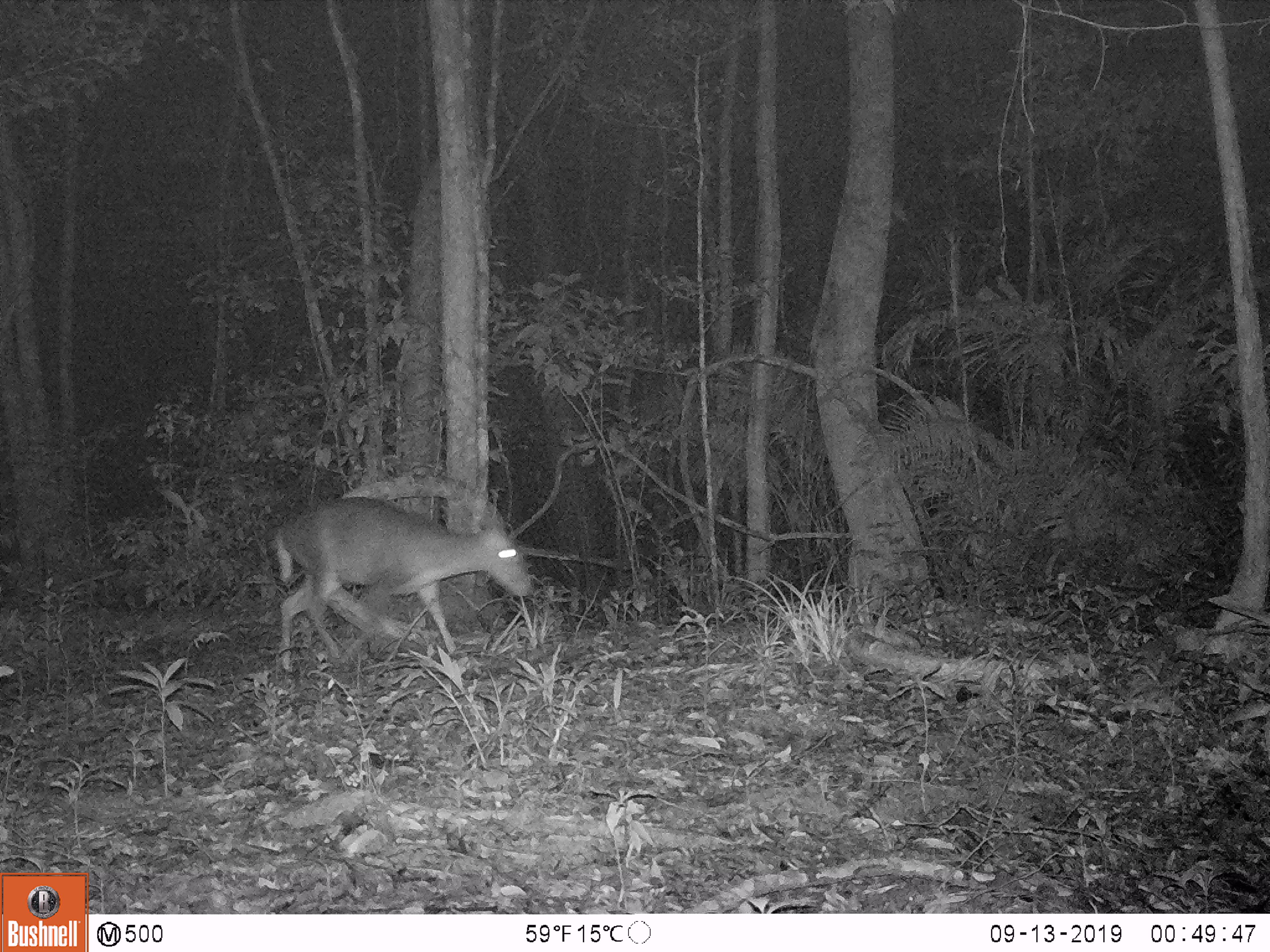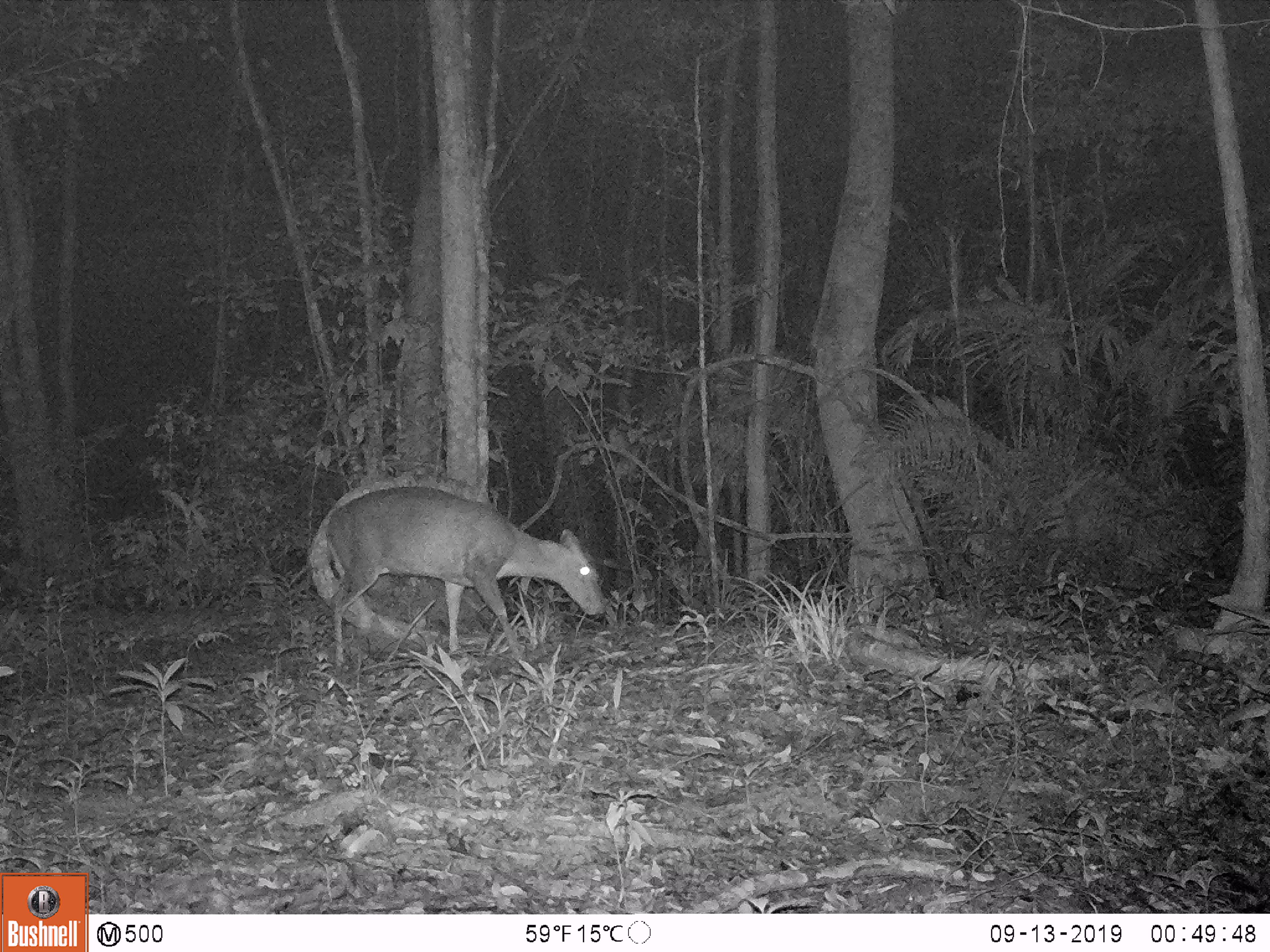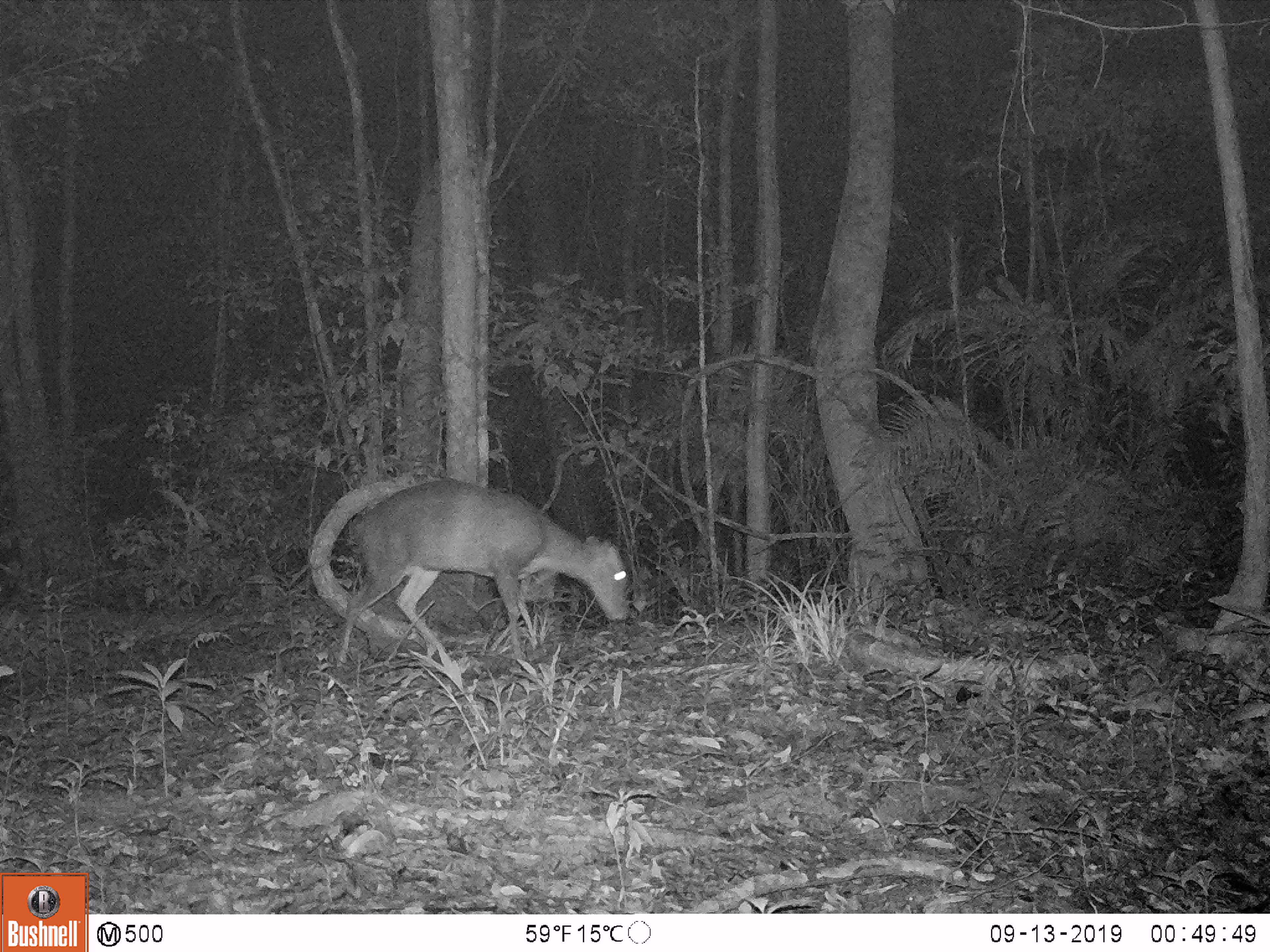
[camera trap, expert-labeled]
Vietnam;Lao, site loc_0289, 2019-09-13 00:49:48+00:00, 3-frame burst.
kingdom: Animalia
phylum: Chordata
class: Mammalia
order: Artiodactyla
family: Cervidae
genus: Muntiacus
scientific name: Muntiacus rooseveltorum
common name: roosevelt's muntjac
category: roosevelts muntjac group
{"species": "roosevelts muntjac group (roosevelt's muntjac) (Muntiacus rooseveltorum)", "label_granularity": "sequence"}